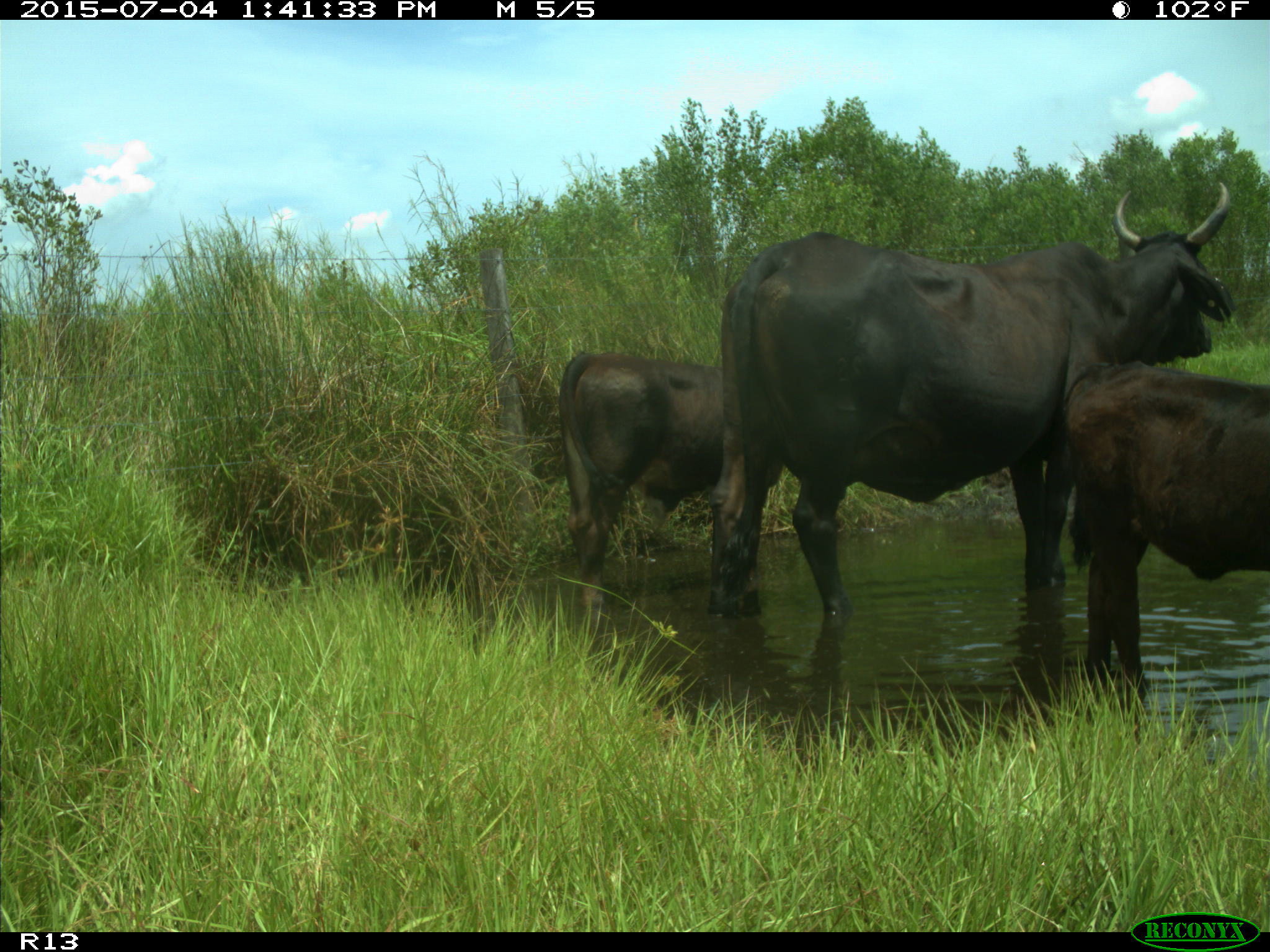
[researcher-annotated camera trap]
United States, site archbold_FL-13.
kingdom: Animalia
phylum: Chordata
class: Mammalia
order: Artiodactyla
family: Bovidae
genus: Bos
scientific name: Bos taurus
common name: domestic cow